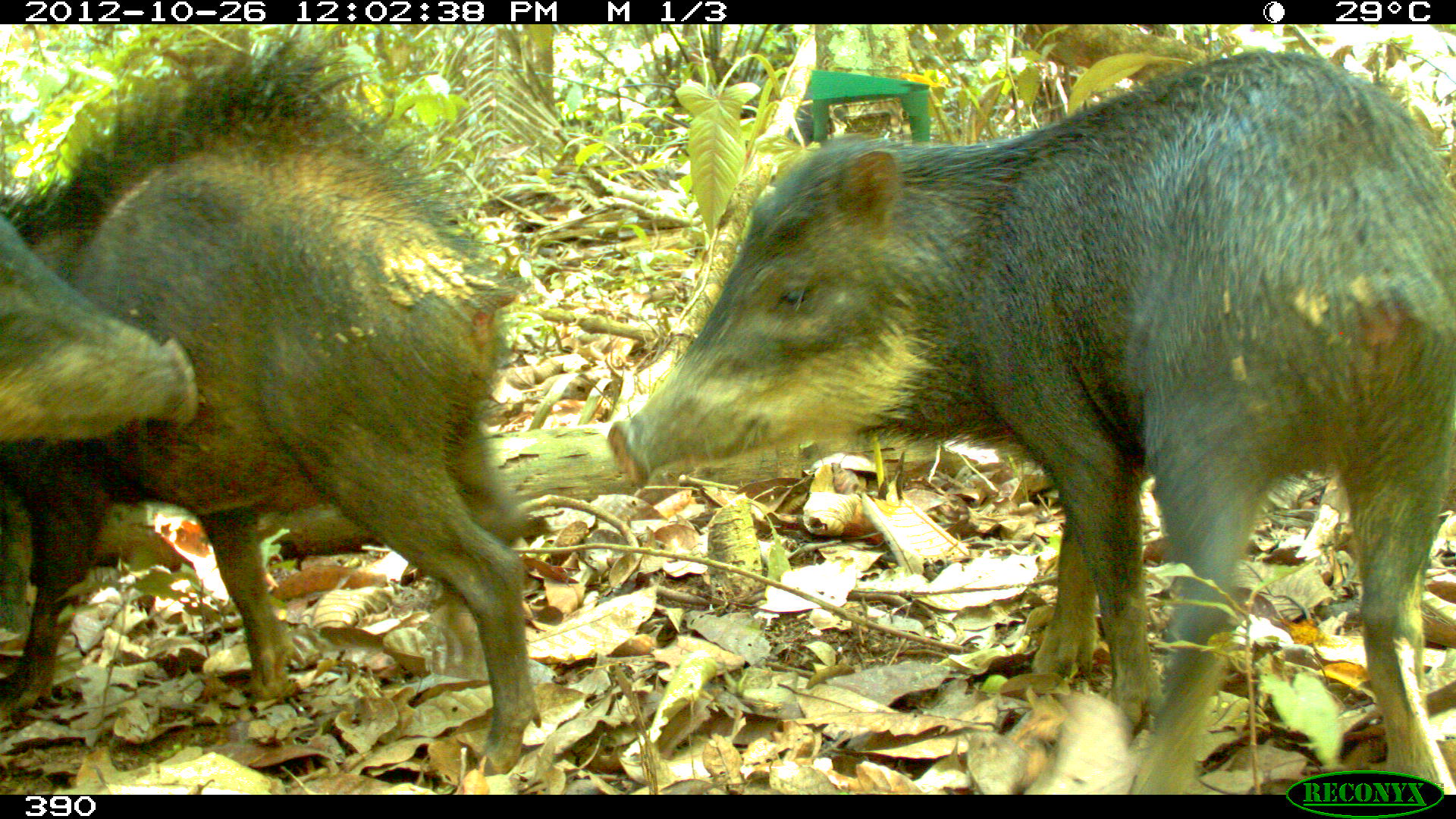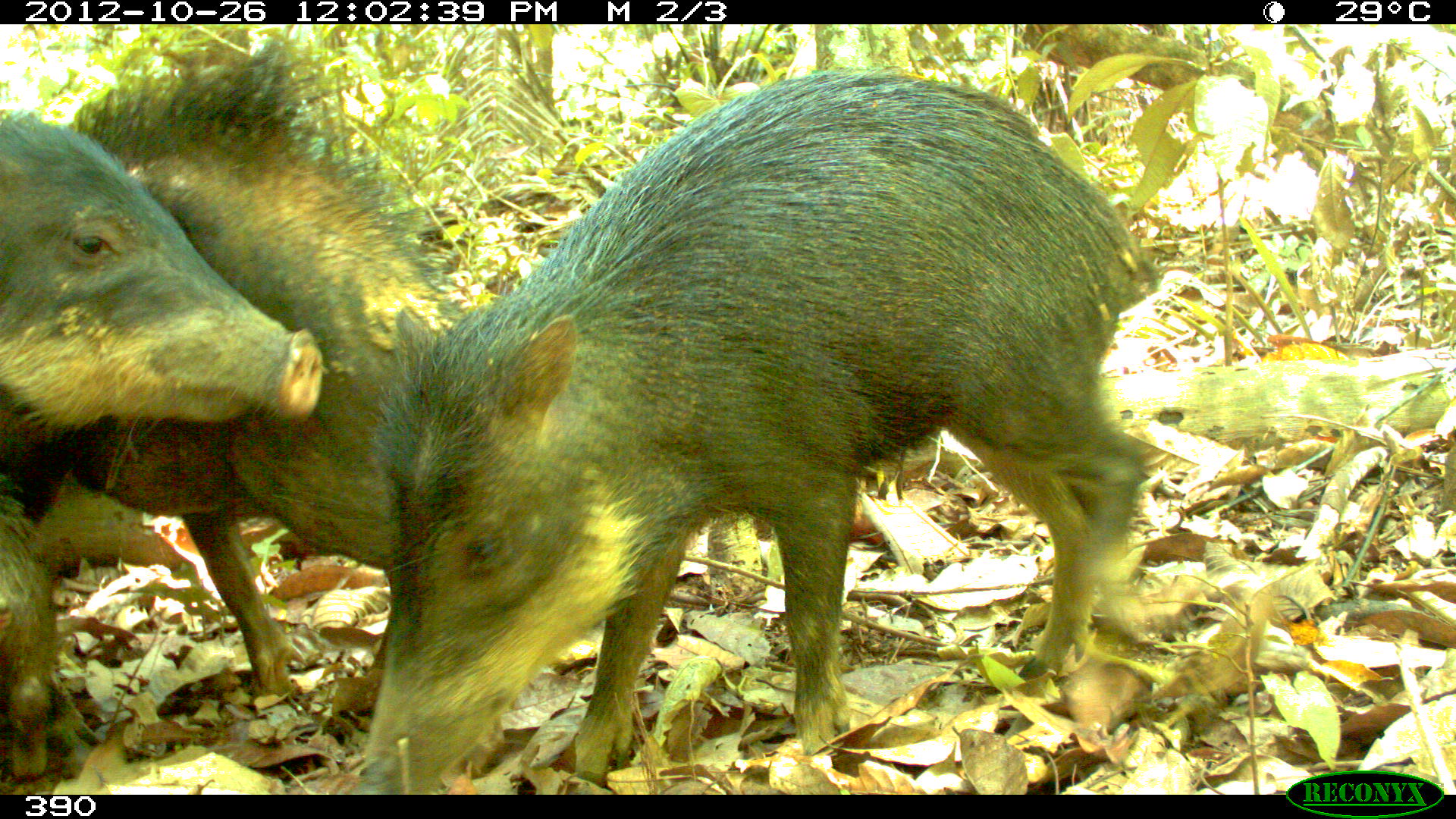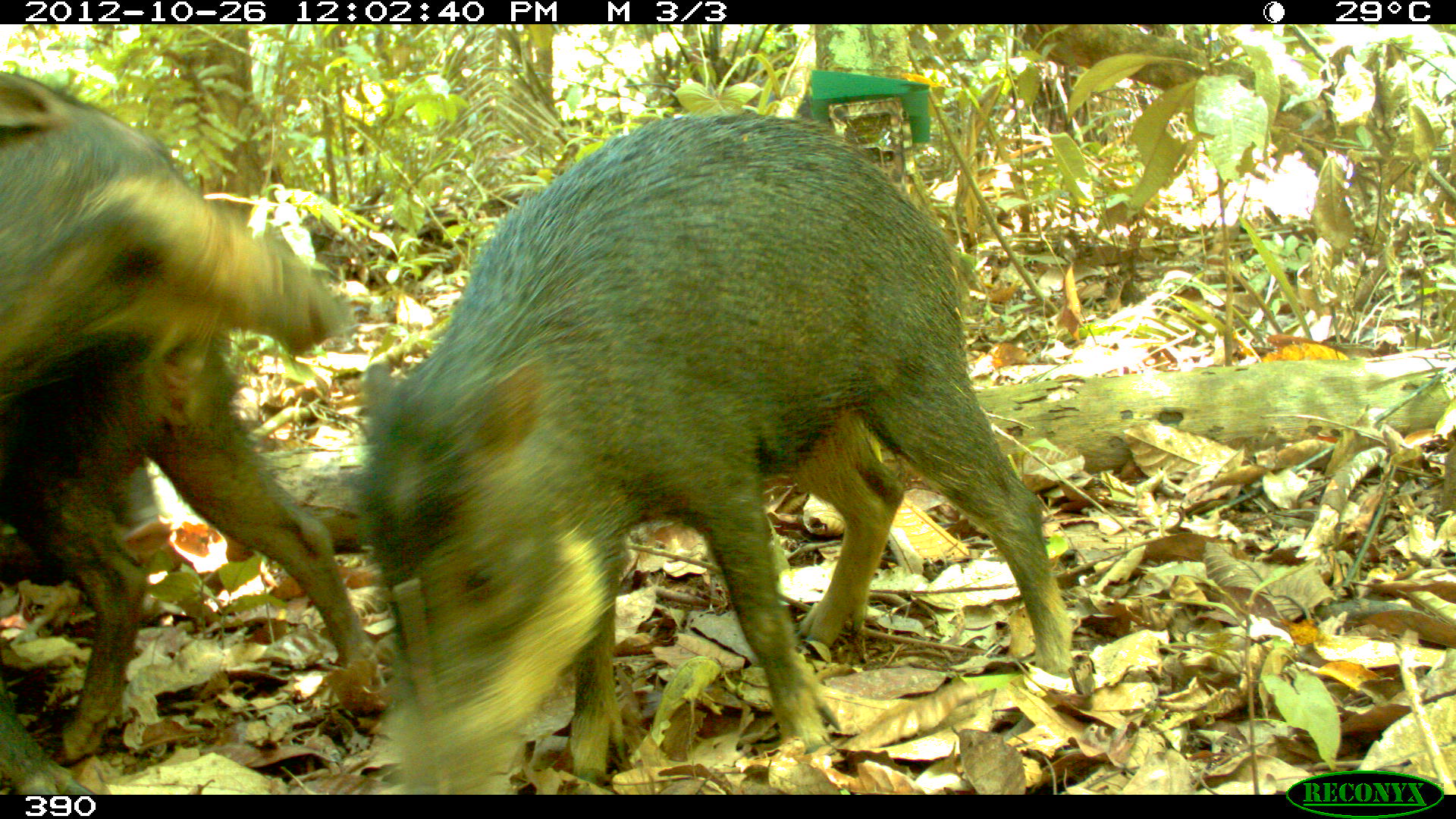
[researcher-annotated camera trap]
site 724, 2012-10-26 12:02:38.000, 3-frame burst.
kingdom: Animalia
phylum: Chordata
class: Mammalia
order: Artiodactyla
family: Tayassuidae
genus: Tayassu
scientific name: Tayassu pecari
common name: white-lipped peccary